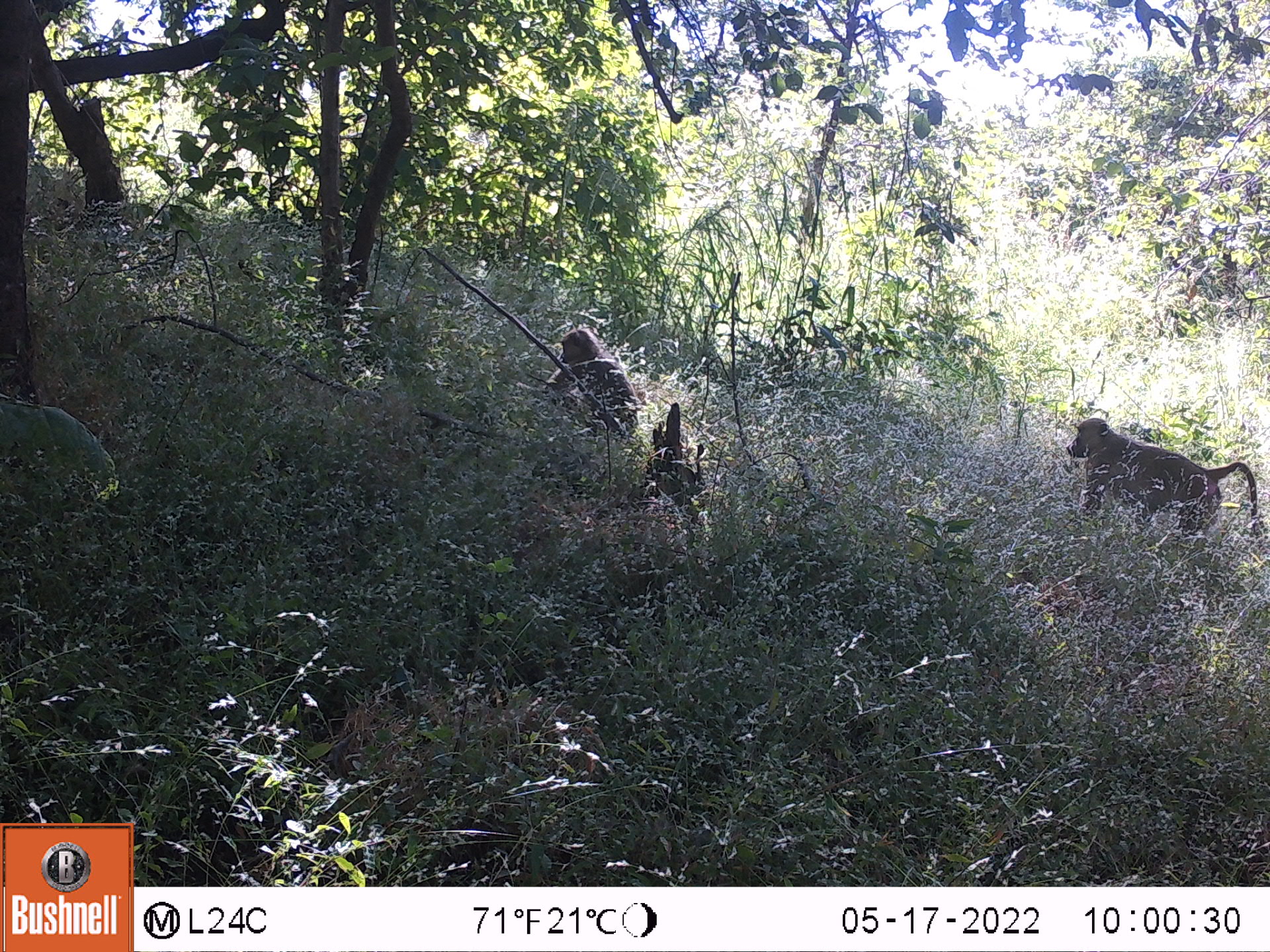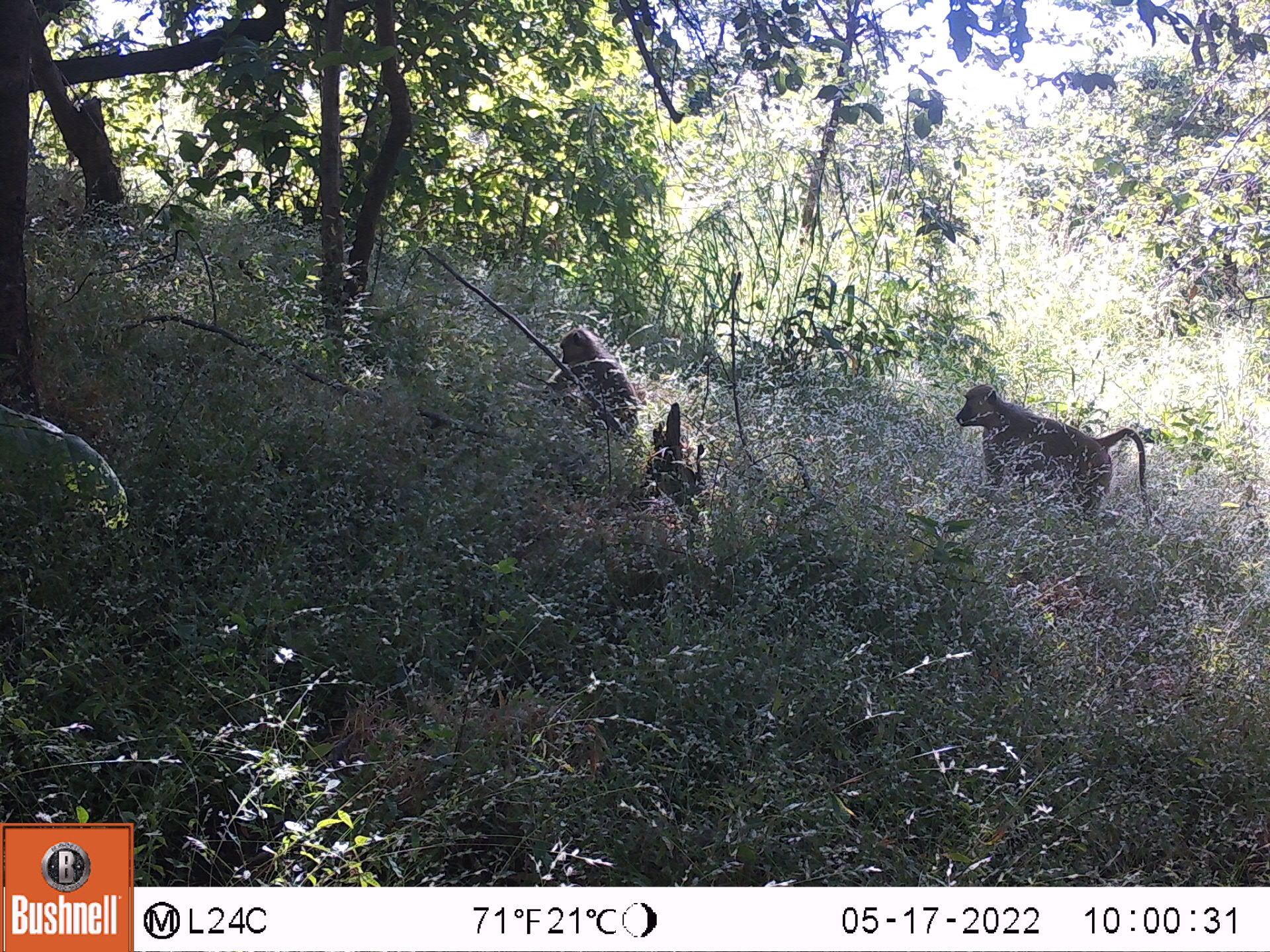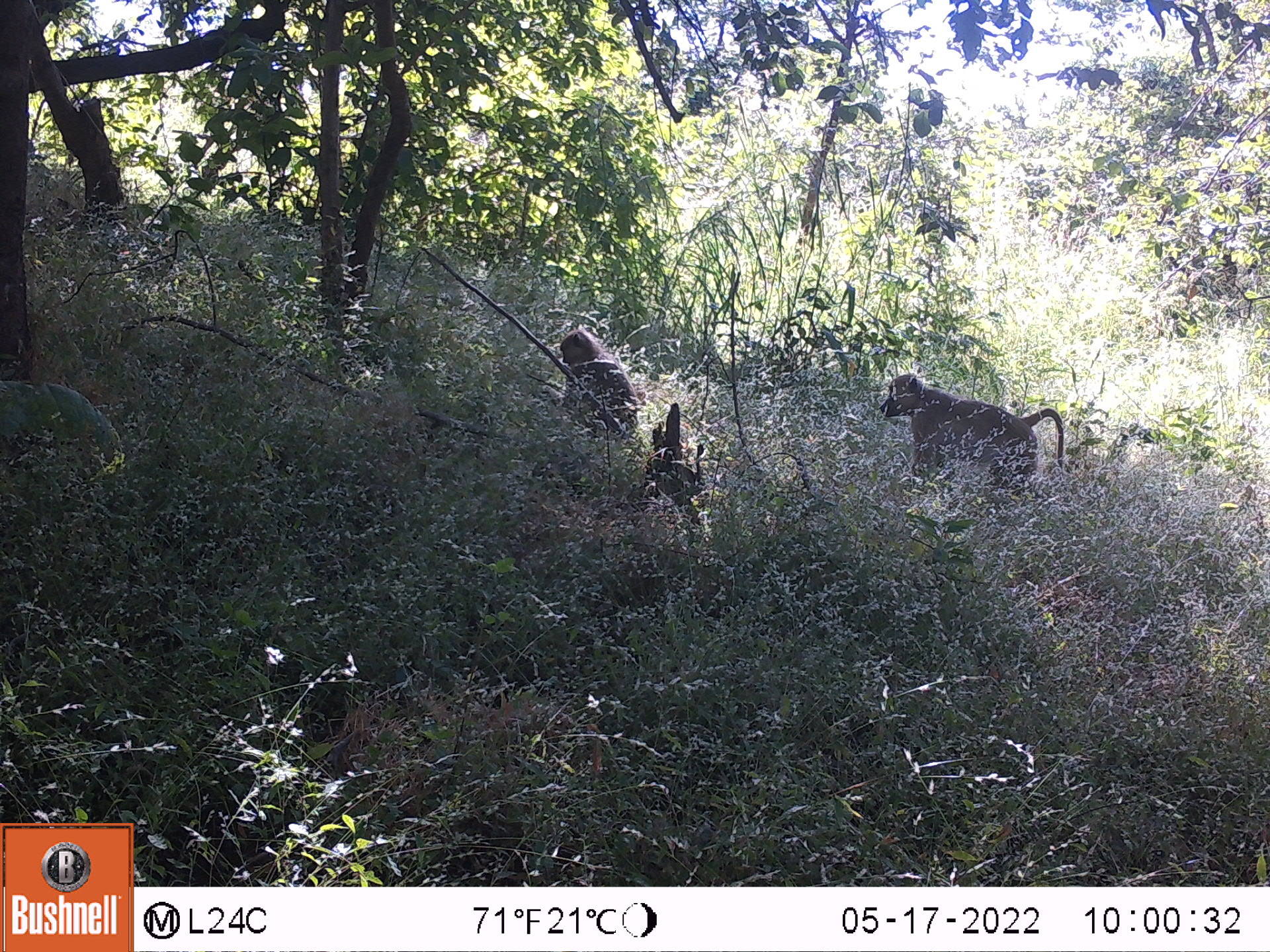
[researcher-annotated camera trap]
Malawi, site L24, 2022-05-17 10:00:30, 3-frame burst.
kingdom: Animalia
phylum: Chordata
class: Mammalia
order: Primates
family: Cercopithecidae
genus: Papio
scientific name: Papio cynocephalus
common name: yellow baboon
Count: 2.